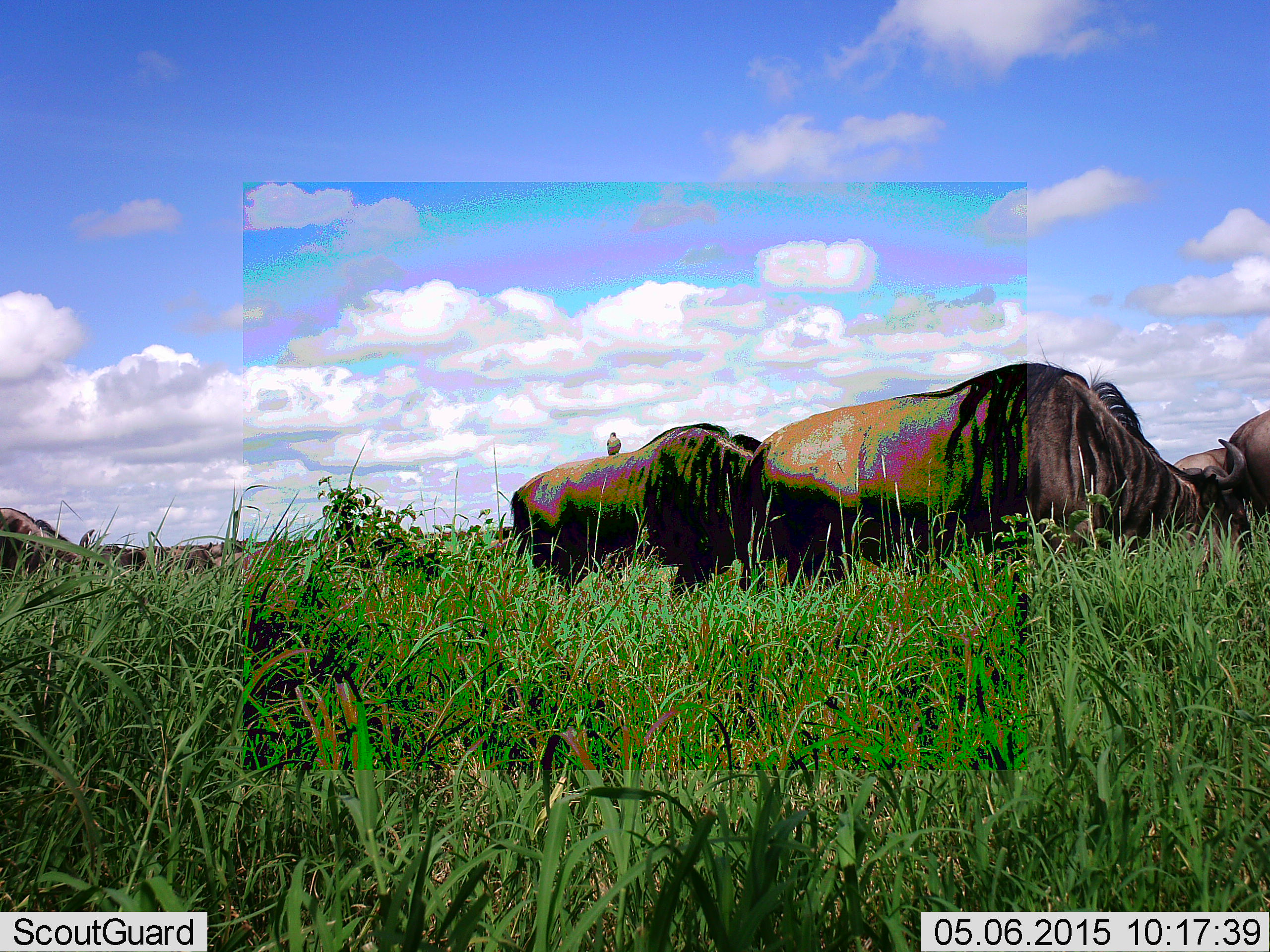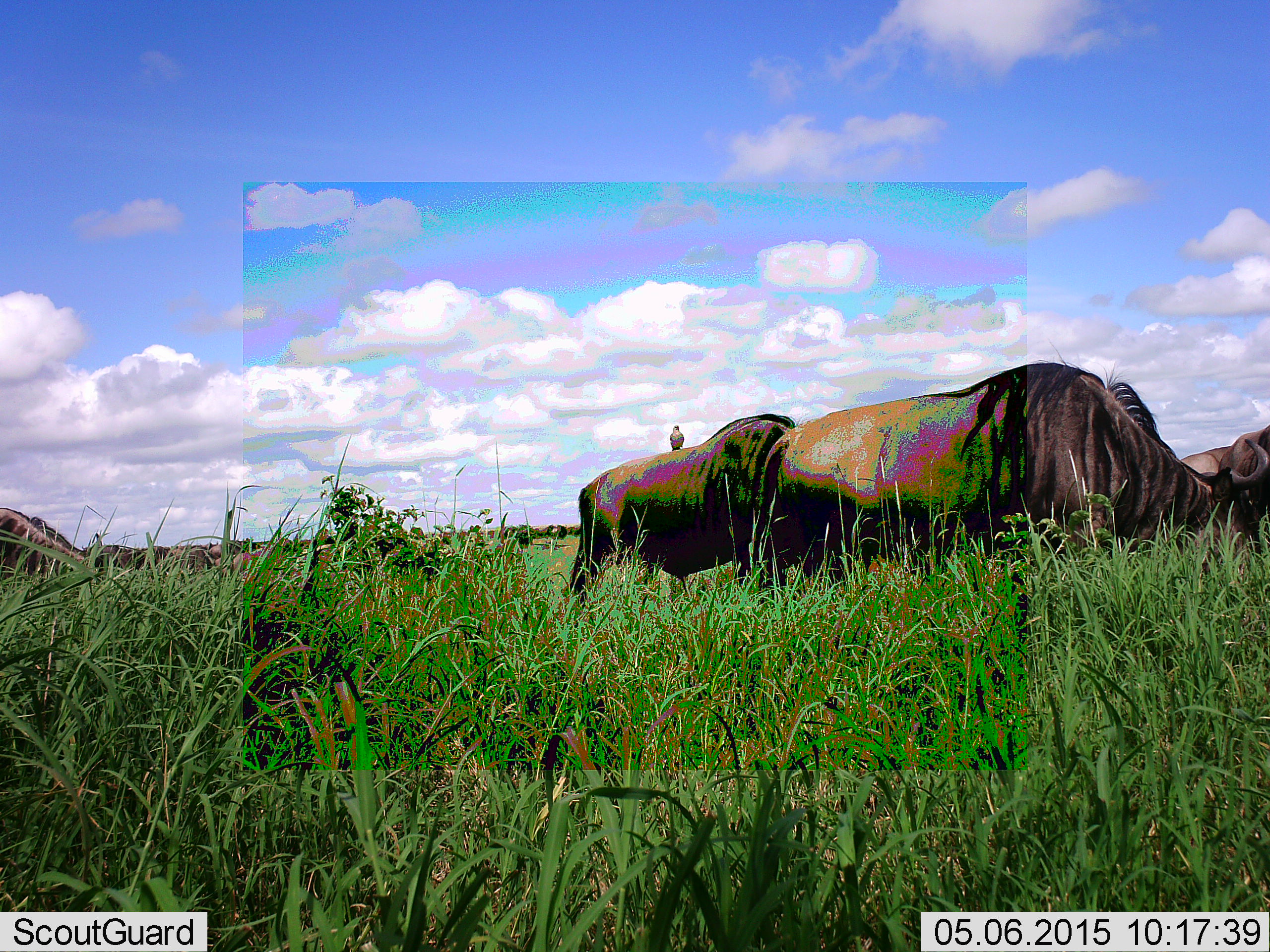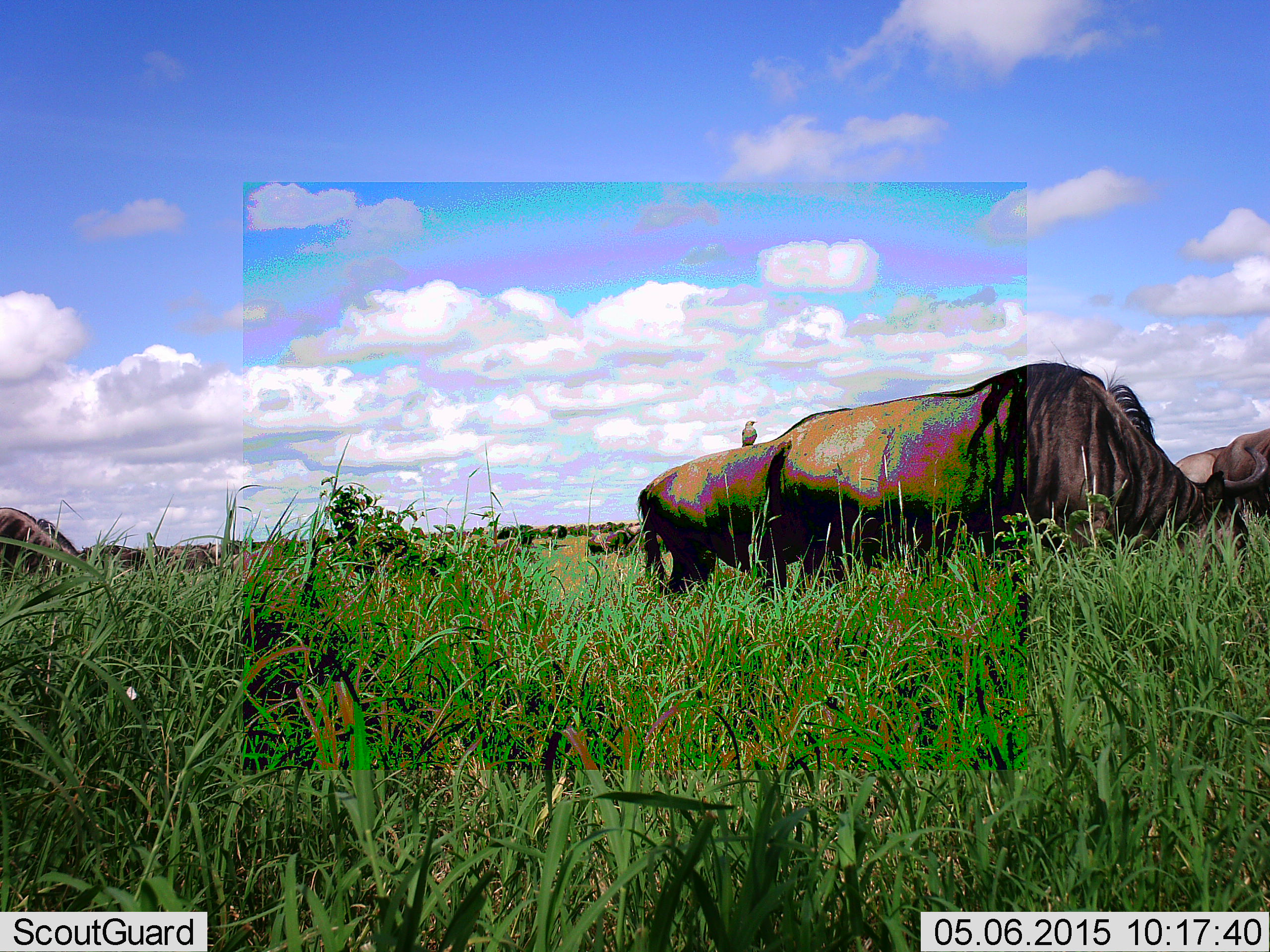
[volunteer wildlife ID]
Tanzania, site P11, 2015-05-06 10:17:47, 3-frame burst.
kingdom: Animalia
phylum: Chordata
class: Mammalia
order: Artiodactyla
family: Bovidae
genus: Connochaetes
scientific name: Connochaetes taurinus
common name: blue wildebeest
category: wildebeest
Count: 4.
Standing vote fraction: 8%.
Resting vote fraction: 0%.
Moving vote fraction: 42%.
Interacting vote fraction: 0%.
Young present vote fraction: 0%.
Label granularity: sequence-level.